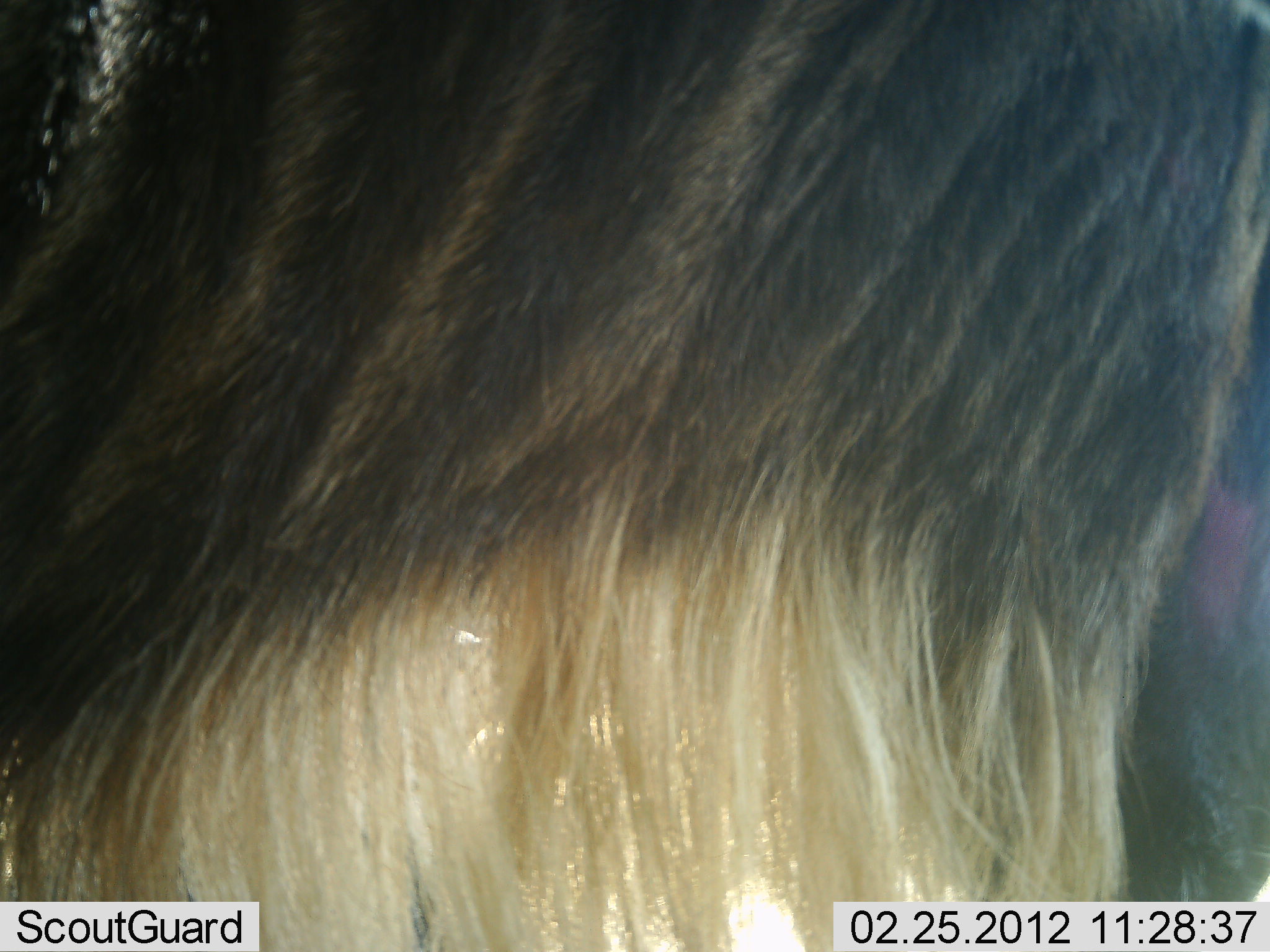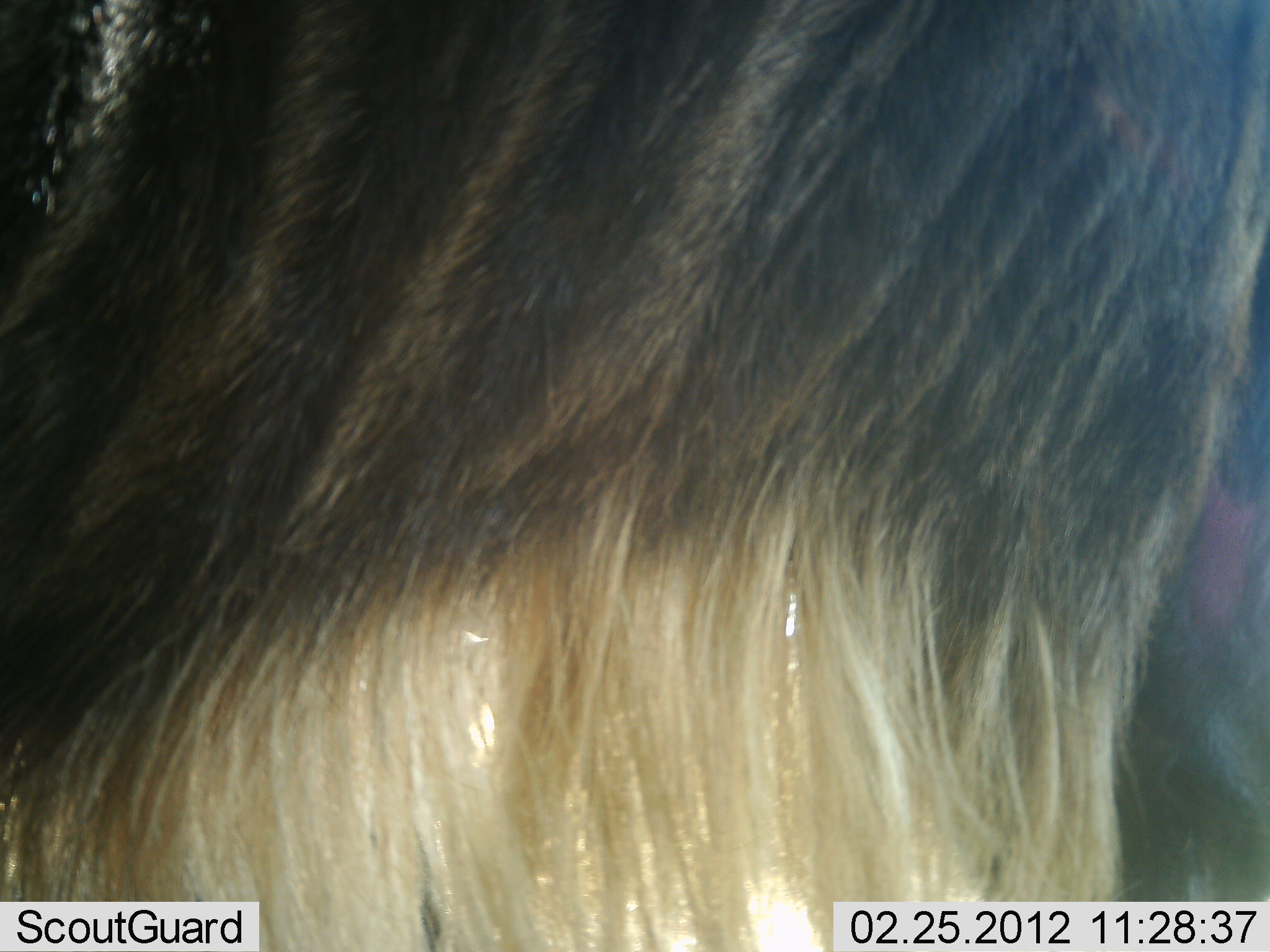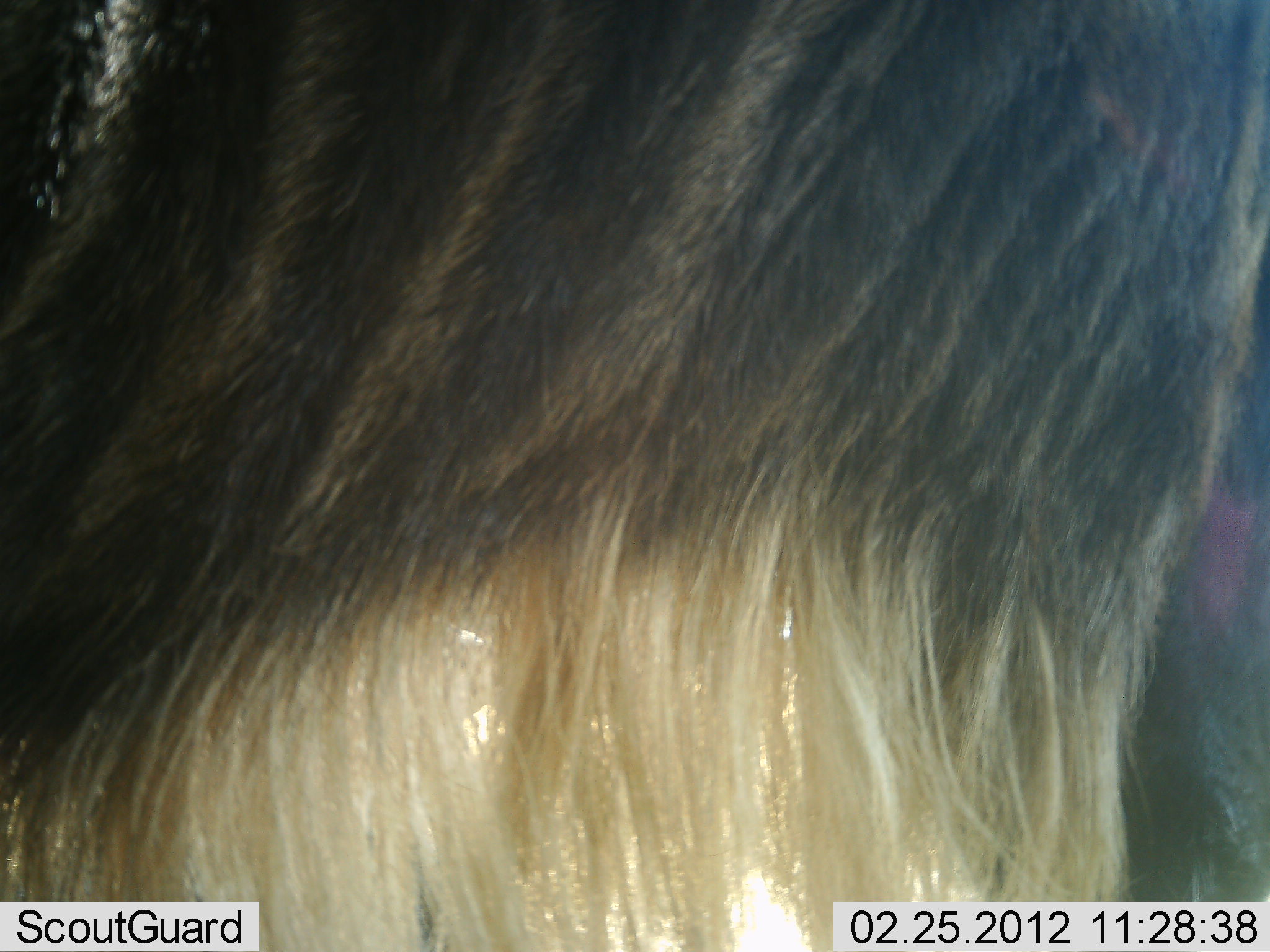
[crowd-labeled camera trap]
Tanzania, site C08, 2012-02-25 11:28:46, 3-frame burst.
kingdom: Animalia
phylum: Chordata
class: Mammalia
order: Artiodactyla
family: Bovidae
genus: Connochaetes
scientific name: Connochaetes taurinus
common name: blue wildebeest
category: wildebeest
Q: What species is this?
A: Wildebeest (blue wildebeest) (Connochaetes taurinus).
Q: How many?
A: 1.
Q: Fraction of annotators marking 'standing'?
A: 100%.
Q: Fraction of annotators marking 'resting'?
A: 0%.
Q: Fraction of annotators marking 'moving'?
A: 0%.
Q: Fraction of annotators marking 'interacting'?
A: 0%.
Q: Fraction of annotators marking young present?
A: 0%.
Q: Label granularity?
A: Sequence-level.